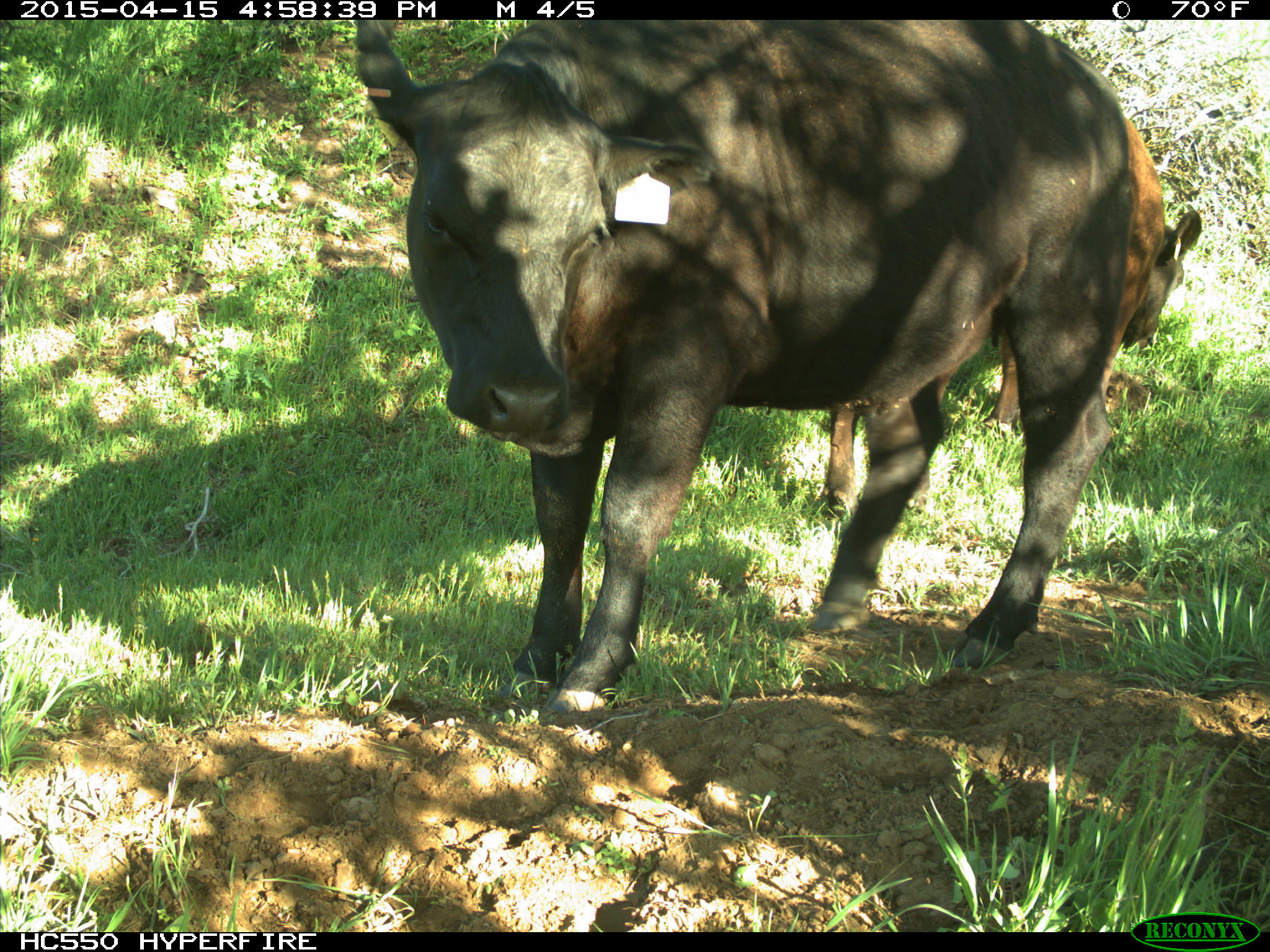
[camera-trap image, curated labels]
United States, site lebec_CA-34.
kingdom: Animalia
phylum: Chordata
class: Mammalia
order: Artiodactyla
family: Bovidae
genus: Bos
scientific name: Bos taurus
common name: domestic cow